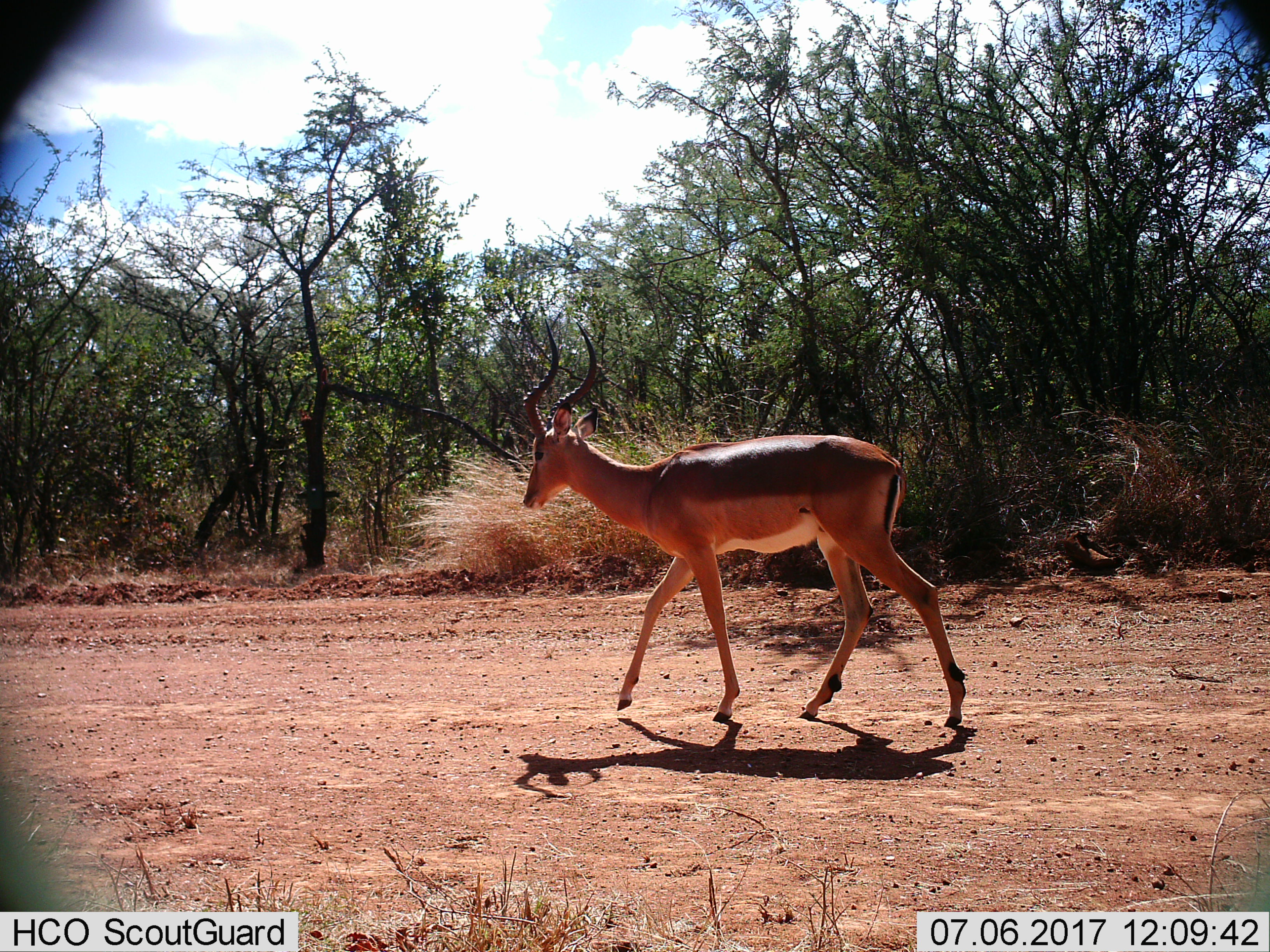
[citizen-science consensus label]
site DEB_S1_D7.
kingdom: Animalia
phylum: Chordata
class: Mammalia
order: Artiodactyla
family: Bovidae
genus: Aepyceros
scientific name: Aepyceros melampus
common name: impala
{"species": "impala (Aepyceros melampus)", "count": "1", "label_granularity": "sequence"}